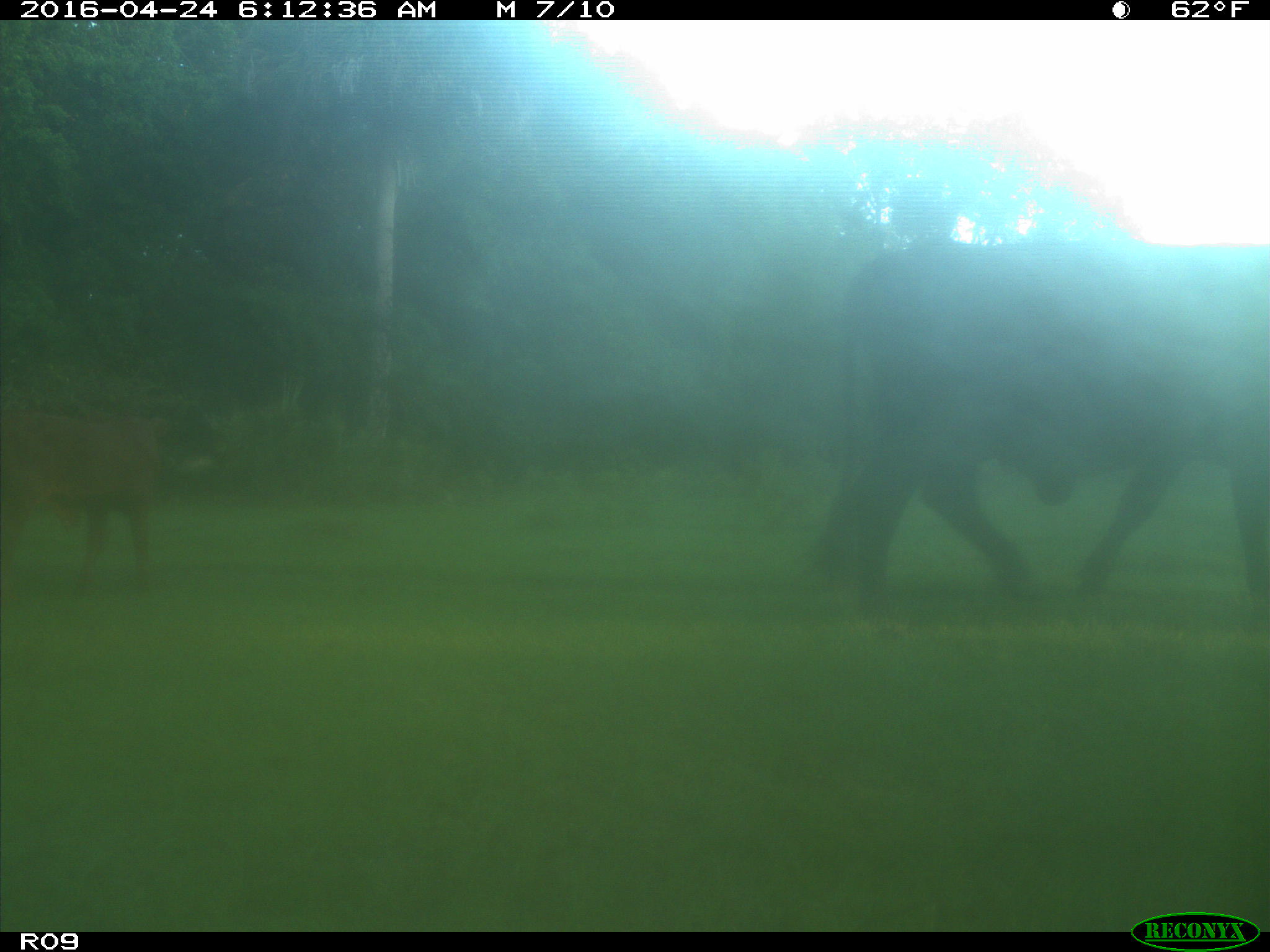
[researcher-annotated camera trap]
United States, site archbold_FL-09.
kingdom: Animalia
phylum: Chordata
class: Mammalia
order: Artiodactyla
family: Bovidae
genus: Bos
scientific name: Bos taurus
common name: domestic cow